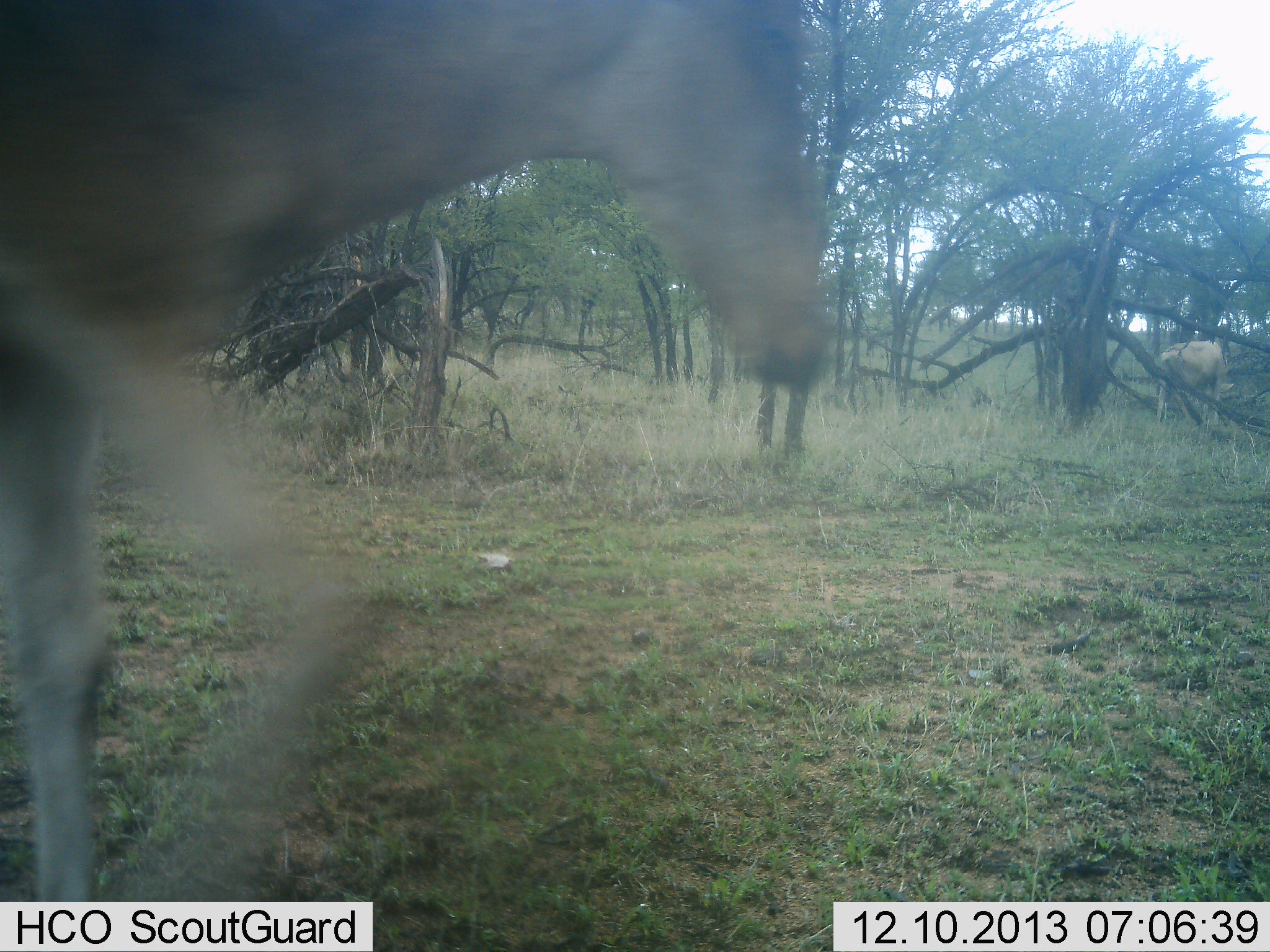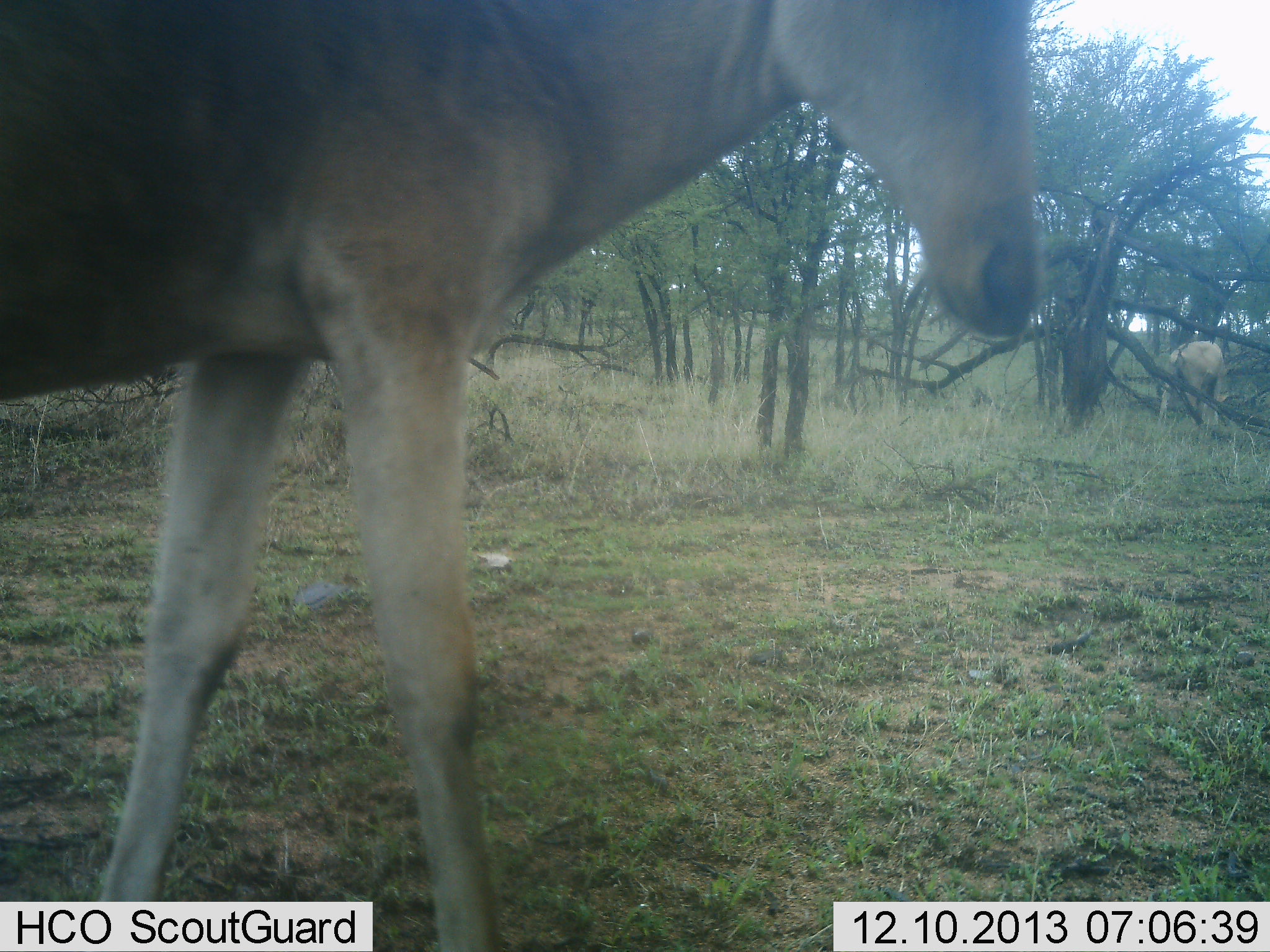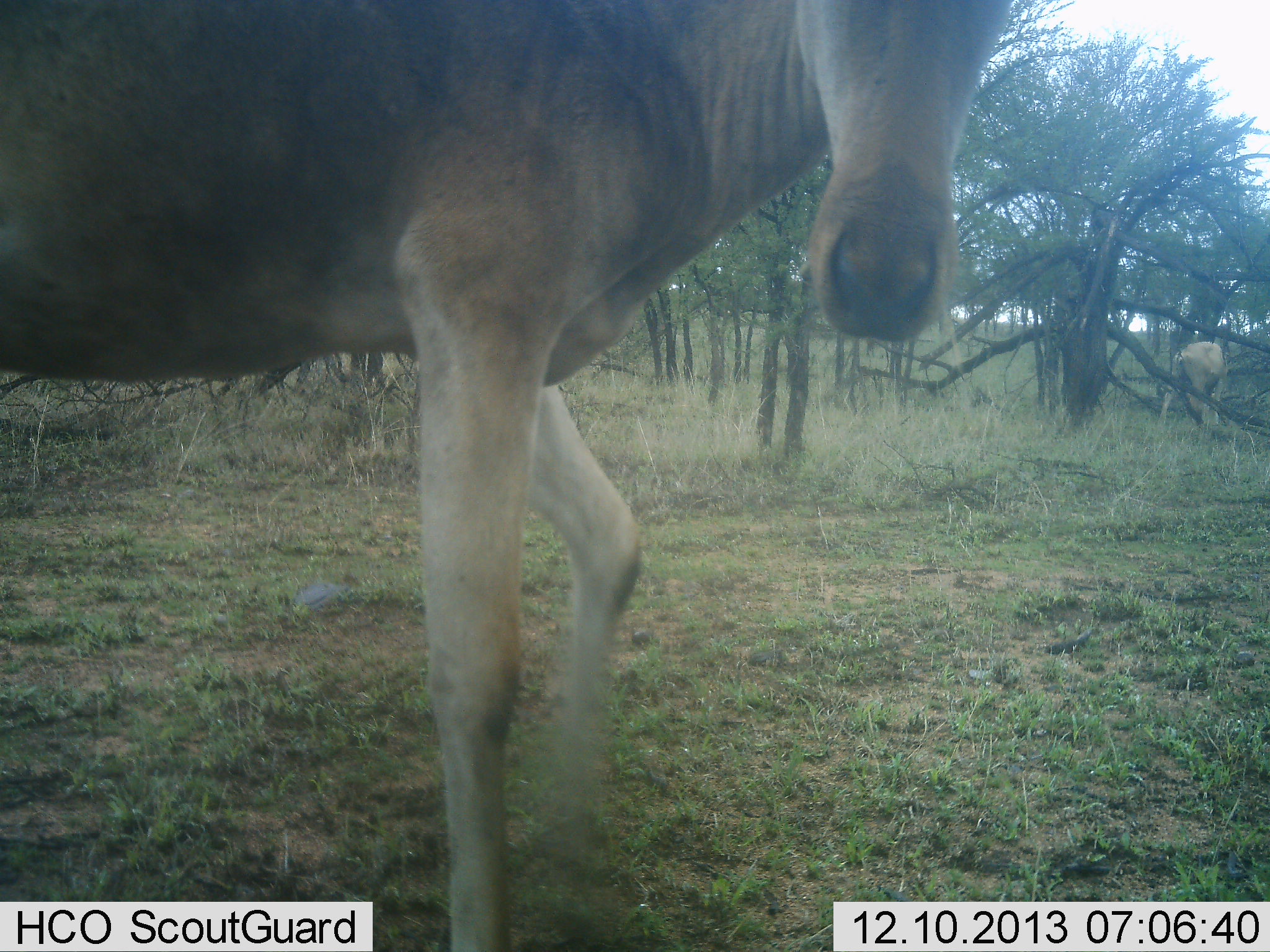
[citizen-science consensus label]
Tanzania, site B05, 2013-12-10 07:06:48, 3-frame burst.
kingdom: Animalia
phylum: Chordata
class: Mammalia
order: Artiodactyla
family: Bovidae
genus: Alcelaphus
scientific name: Alcelaphus buselaphus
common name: hartebeest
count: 1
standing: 40%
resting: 0%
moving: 60%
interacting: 0%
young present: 0%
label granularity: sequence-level